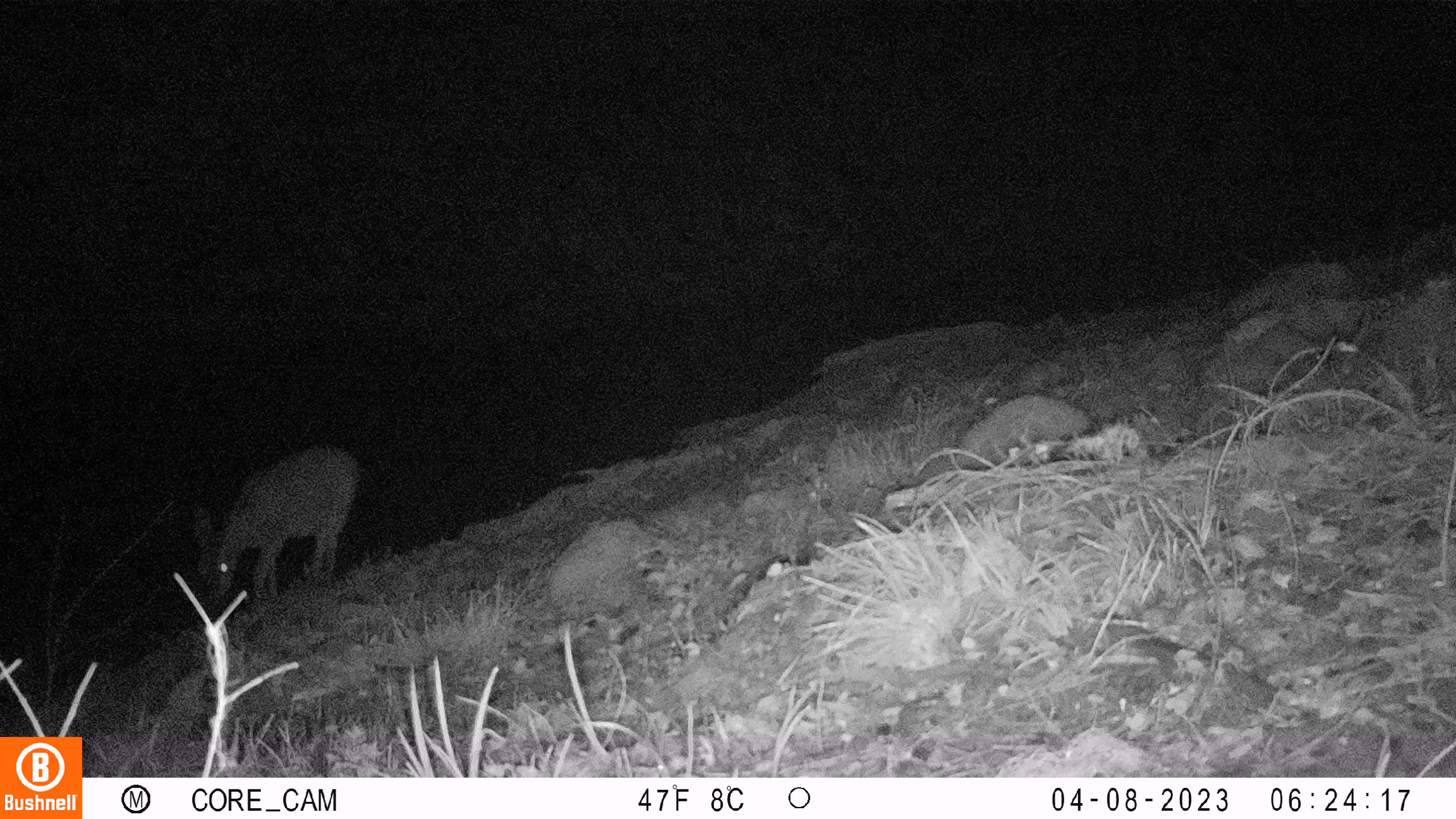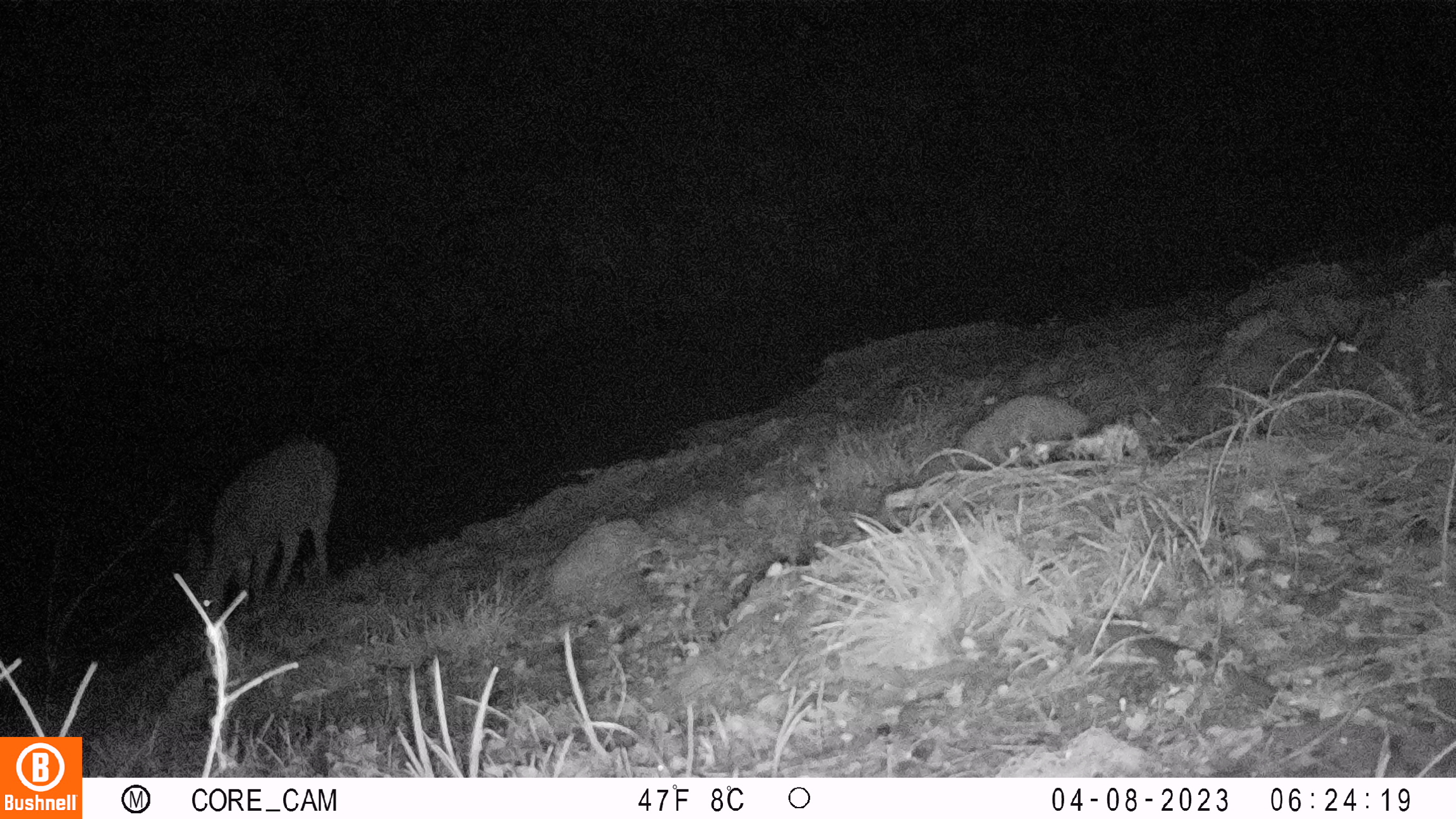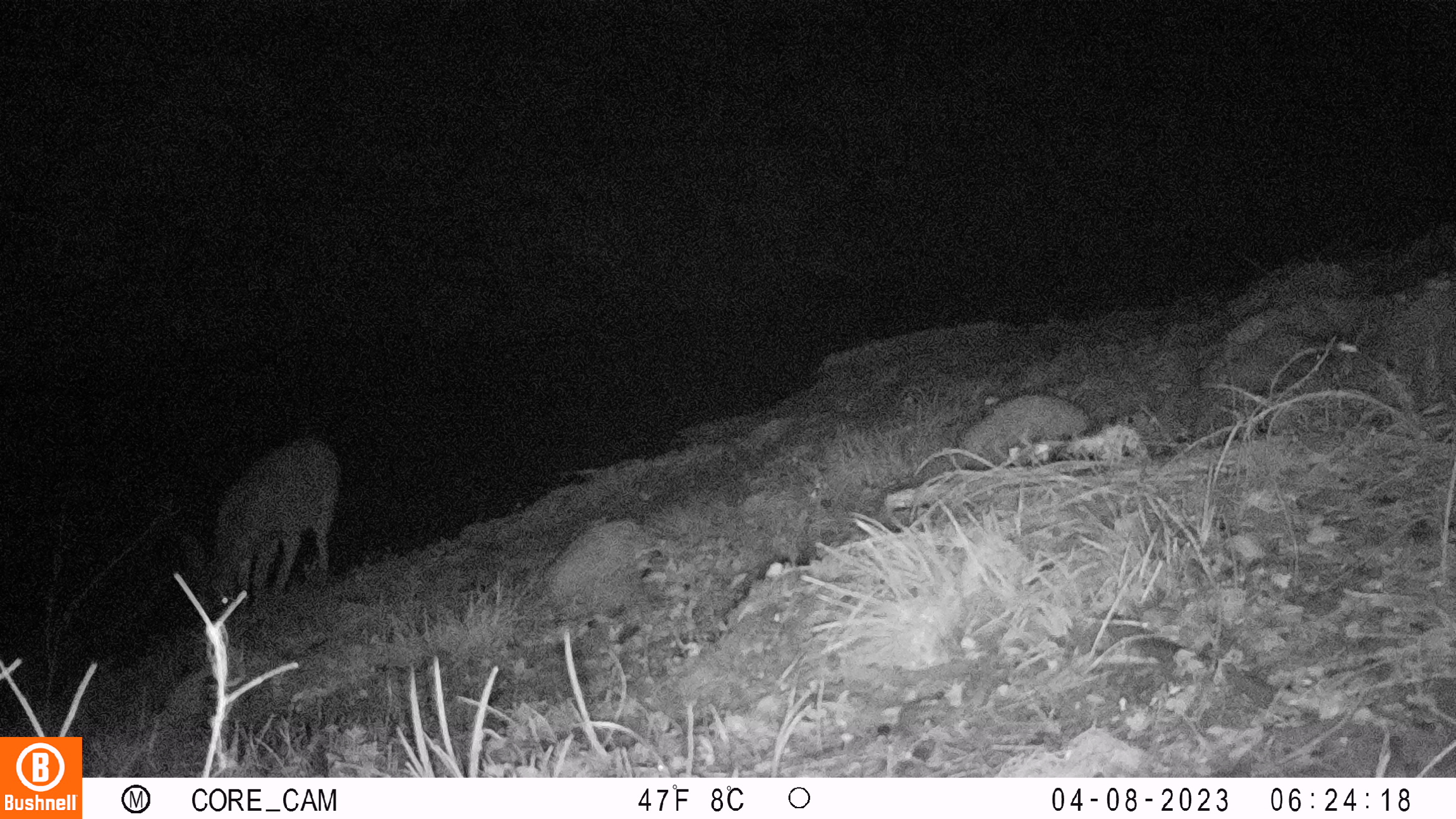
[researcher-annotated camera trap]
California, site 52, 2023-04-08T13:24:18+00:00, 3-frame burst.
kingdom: Animalia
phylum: Chordata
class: Mammalia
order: Artiodactyla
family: Cervidae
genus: Odocoileus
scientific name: Odocoileus hemionus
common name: mule deer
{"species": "mule deer (Odocoileus hemionus)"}